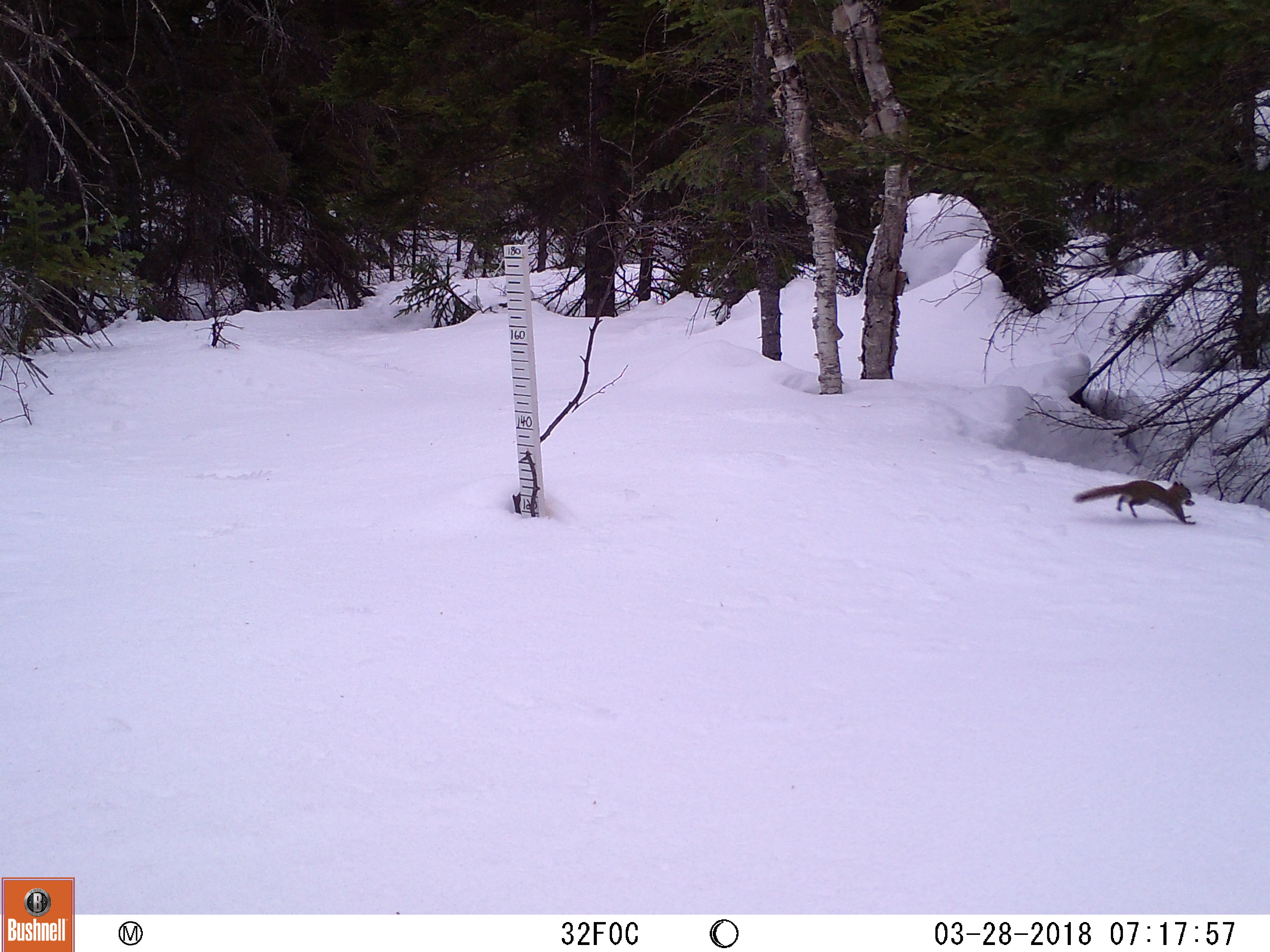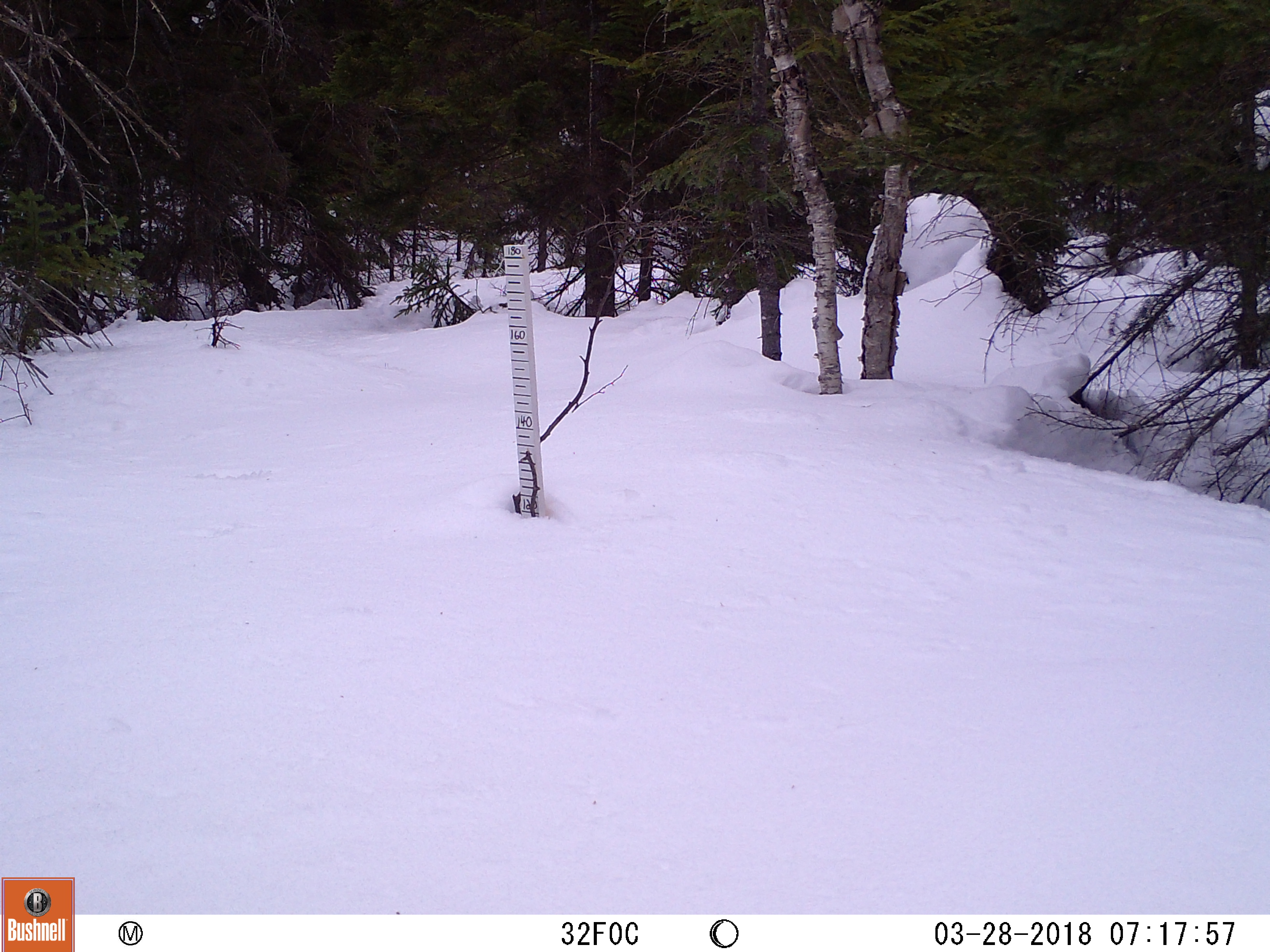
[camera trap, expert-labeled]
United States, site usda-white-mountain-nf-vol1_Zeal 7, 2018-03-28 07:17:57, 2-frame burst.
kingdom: Animalia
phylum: Chordata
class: Mammalia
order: Rodentia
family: Sciuridae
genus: Tamiasciurus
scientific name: Tamiasciurus hudsonicus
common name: red squirrel